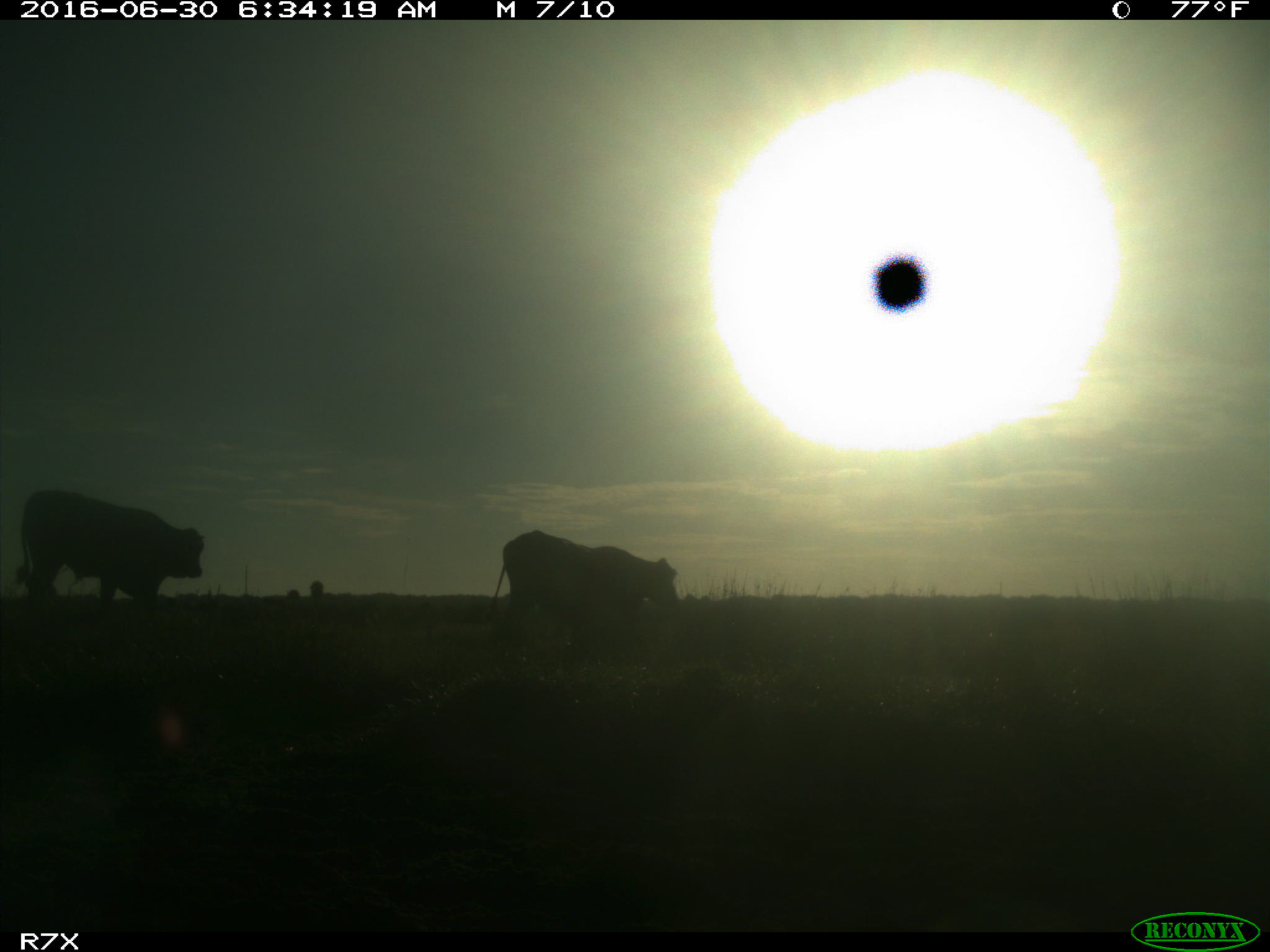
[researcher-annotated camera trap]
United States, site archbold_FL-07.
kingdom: Animalia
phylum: Chordata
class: Mammalia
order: Artiodactyla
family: Bovidae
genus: Bos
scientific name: Bos taurus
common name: domestic cow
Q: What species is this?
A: Bos taurus (domestic cow).